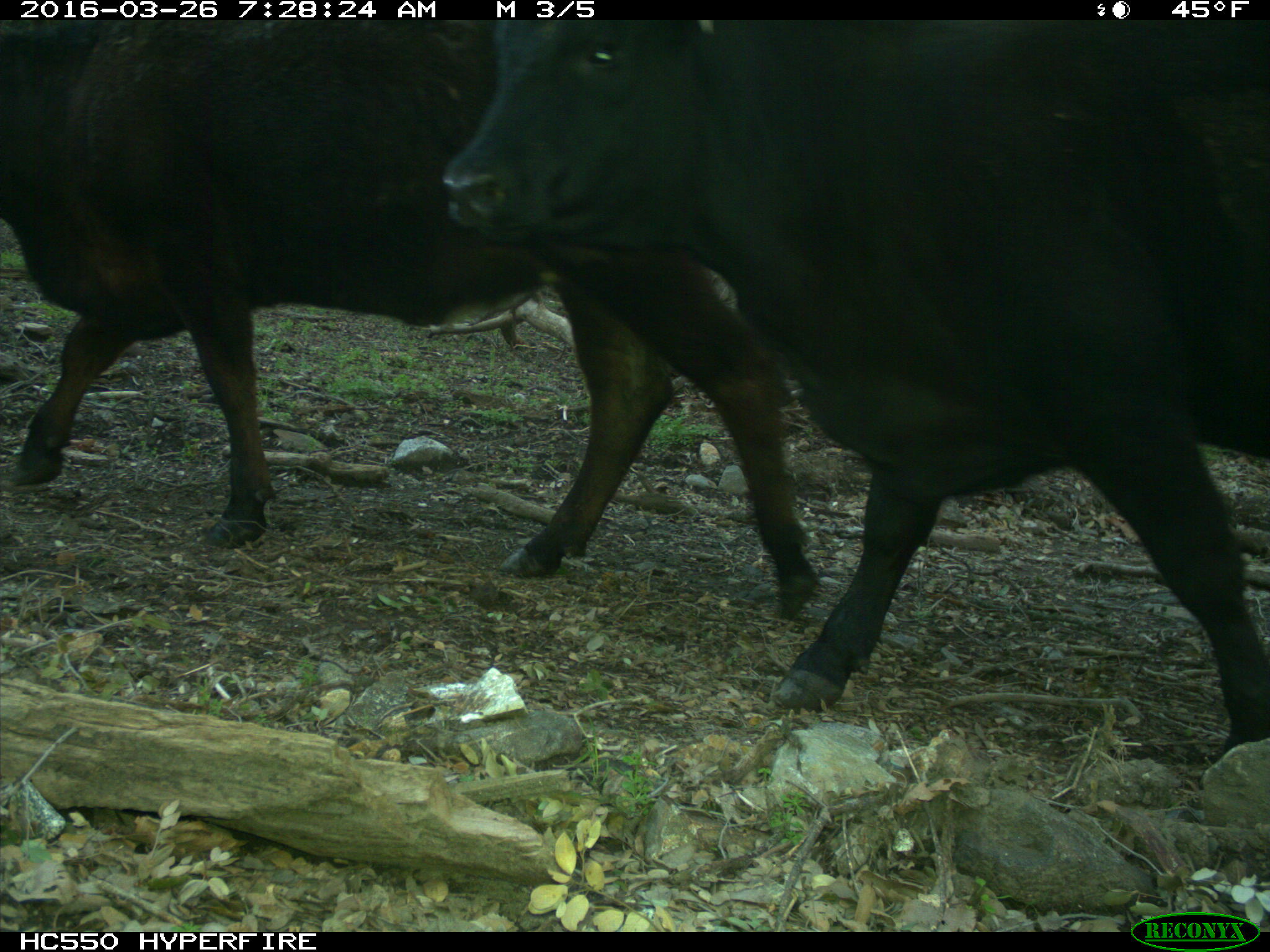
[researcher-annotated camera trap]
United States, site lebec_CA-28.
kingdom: Animalia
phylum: Chordata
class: Mammalia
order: Artiodactyla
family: Bovidae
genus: Bos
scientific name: Bos taurus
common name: domestic cow